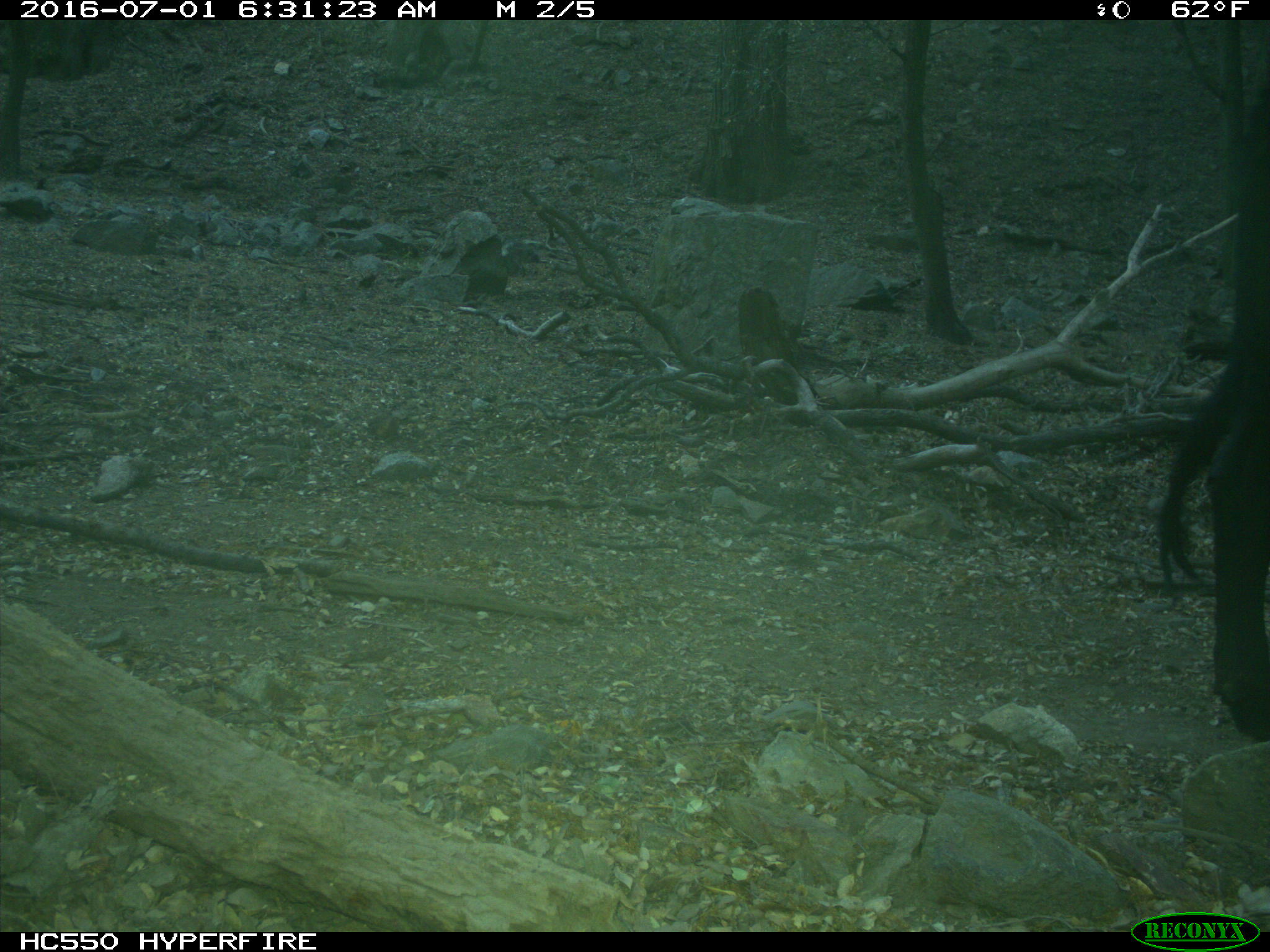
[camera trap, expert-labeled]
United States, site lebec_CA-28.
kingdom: Animalia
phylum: Chordata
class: Mammalia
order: Artiodactyla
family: Bovidae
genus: Bos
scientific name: Bos taurus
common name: domestic cow